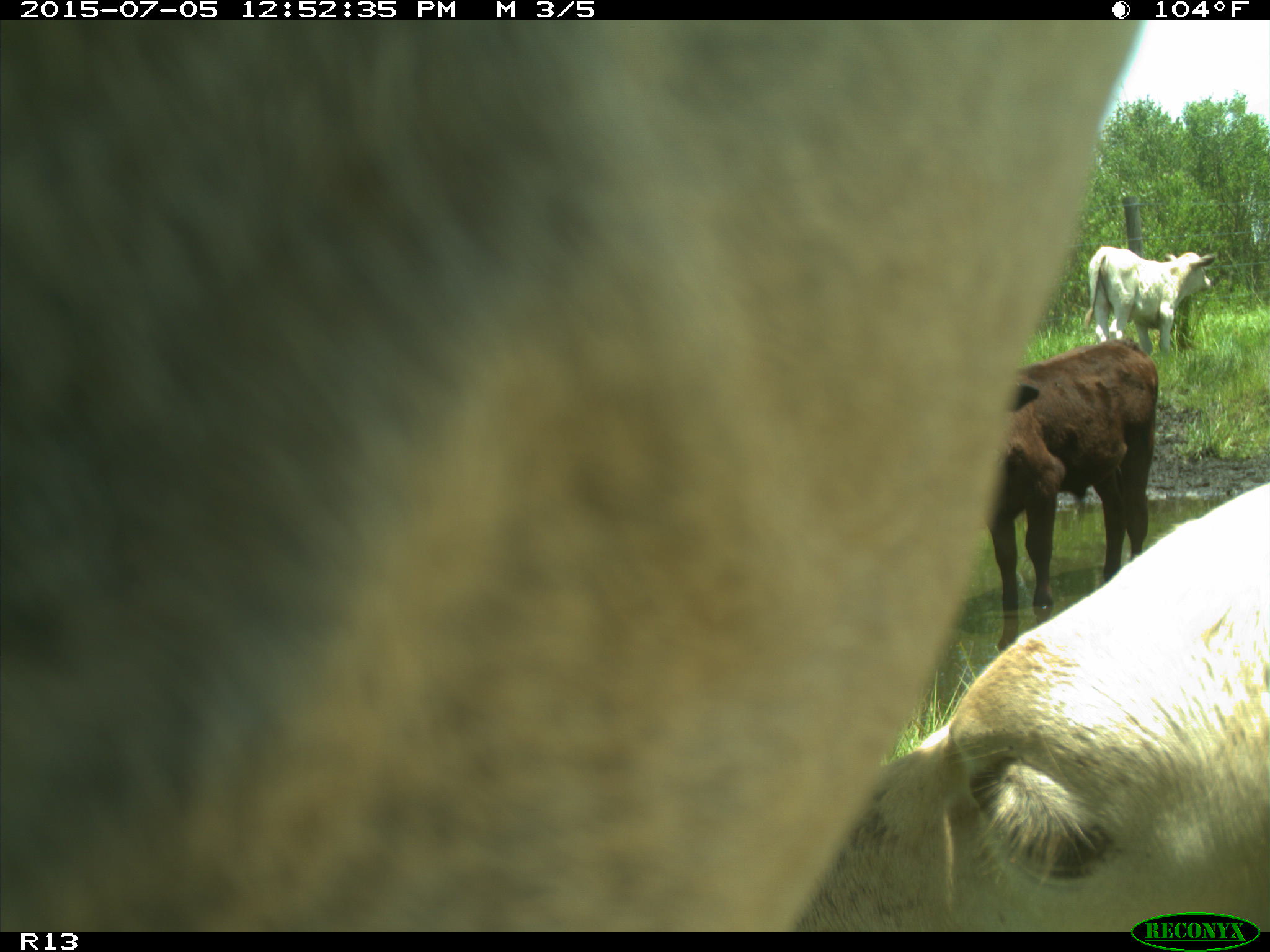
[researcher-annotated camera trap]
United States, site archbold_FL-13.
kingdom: Animalia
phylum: Chordata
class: Mammalia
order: Artiodactyla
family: Bovidae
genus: Bos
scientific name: Bos taurus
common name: domestic cow